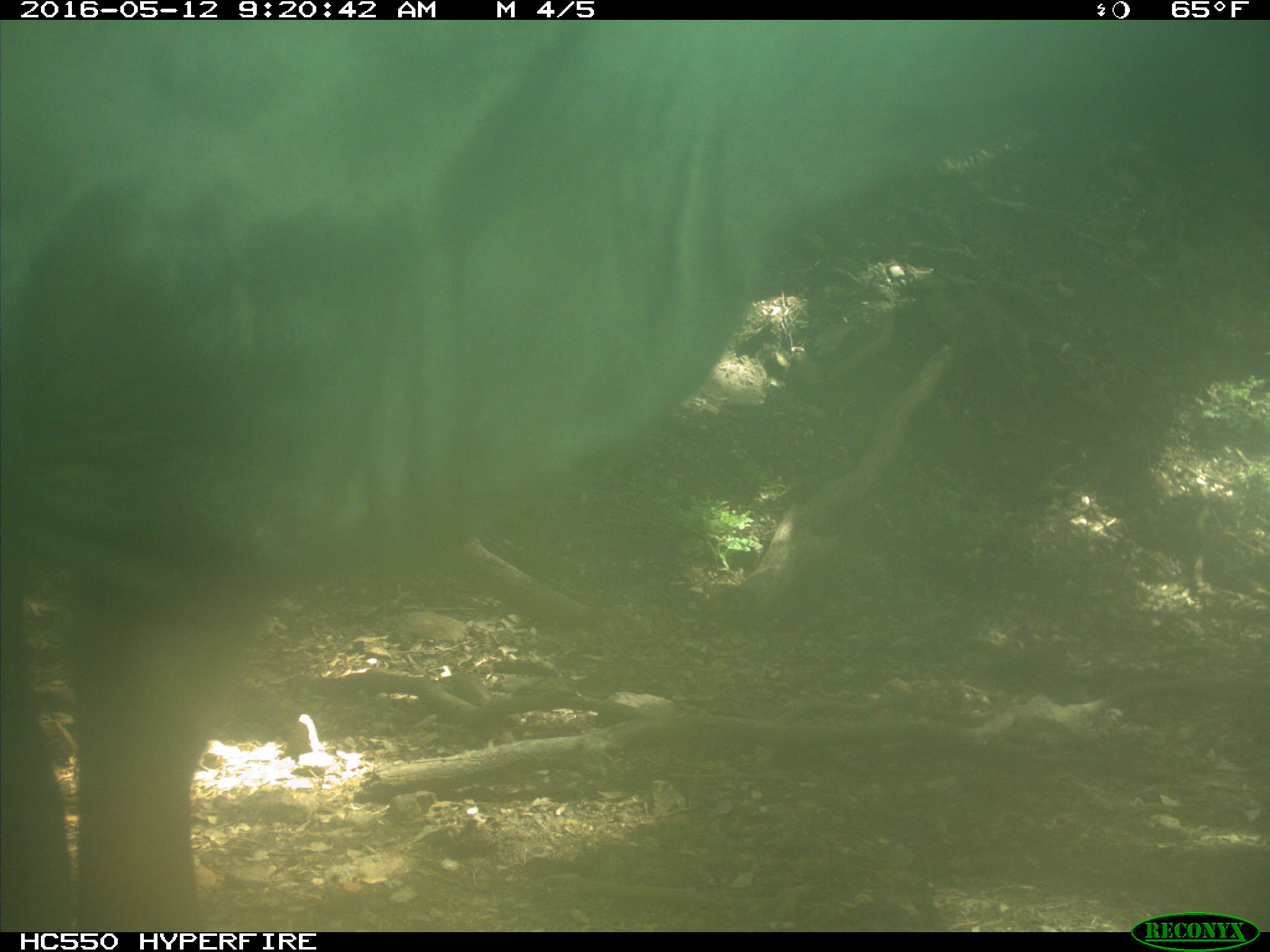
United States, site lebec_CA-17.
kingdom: Animalia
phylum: Chordata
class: Mammalia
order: Artiodactyla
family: Bovidae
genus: Bos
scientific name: Bos taurus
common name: domestic cow